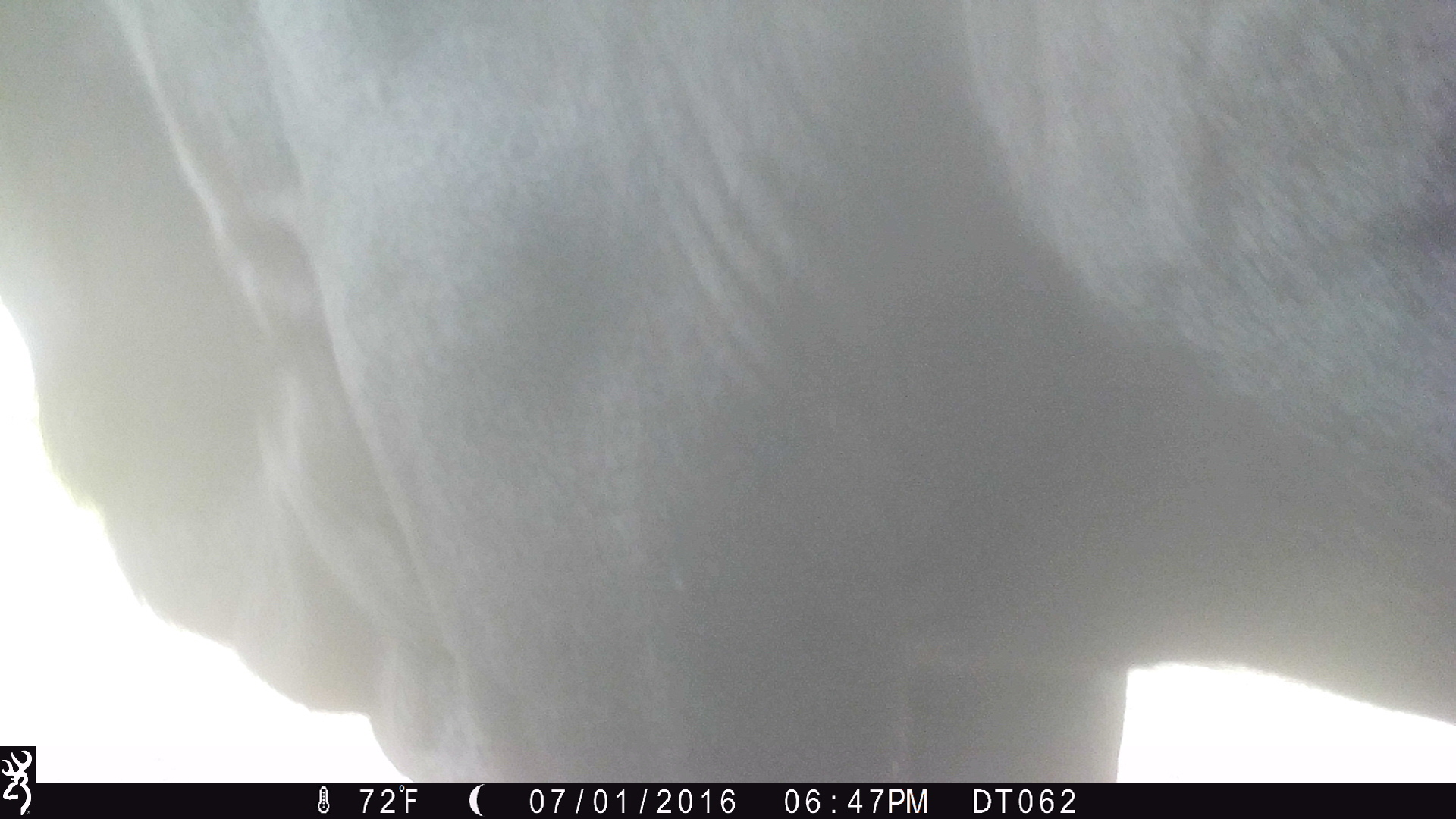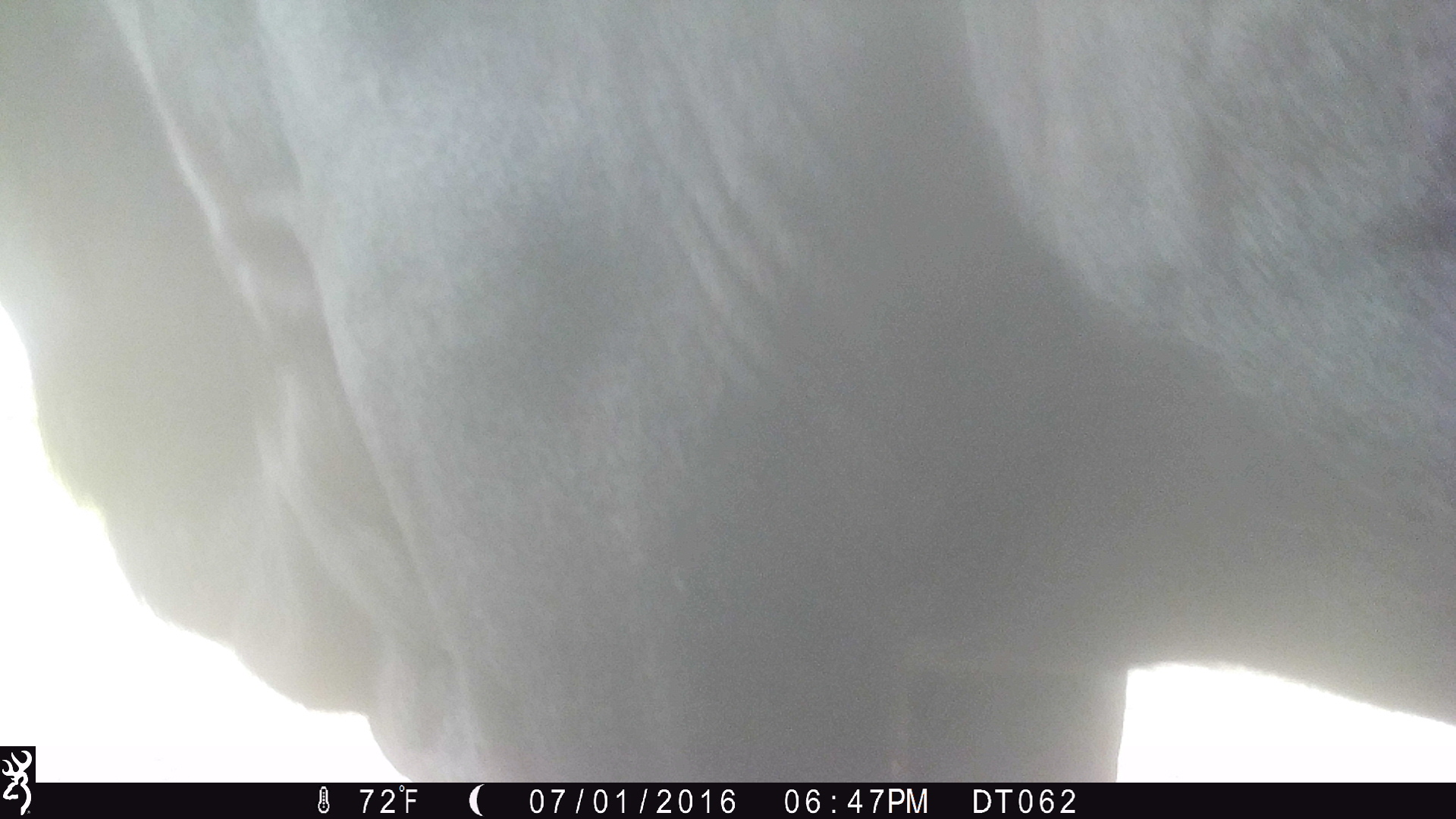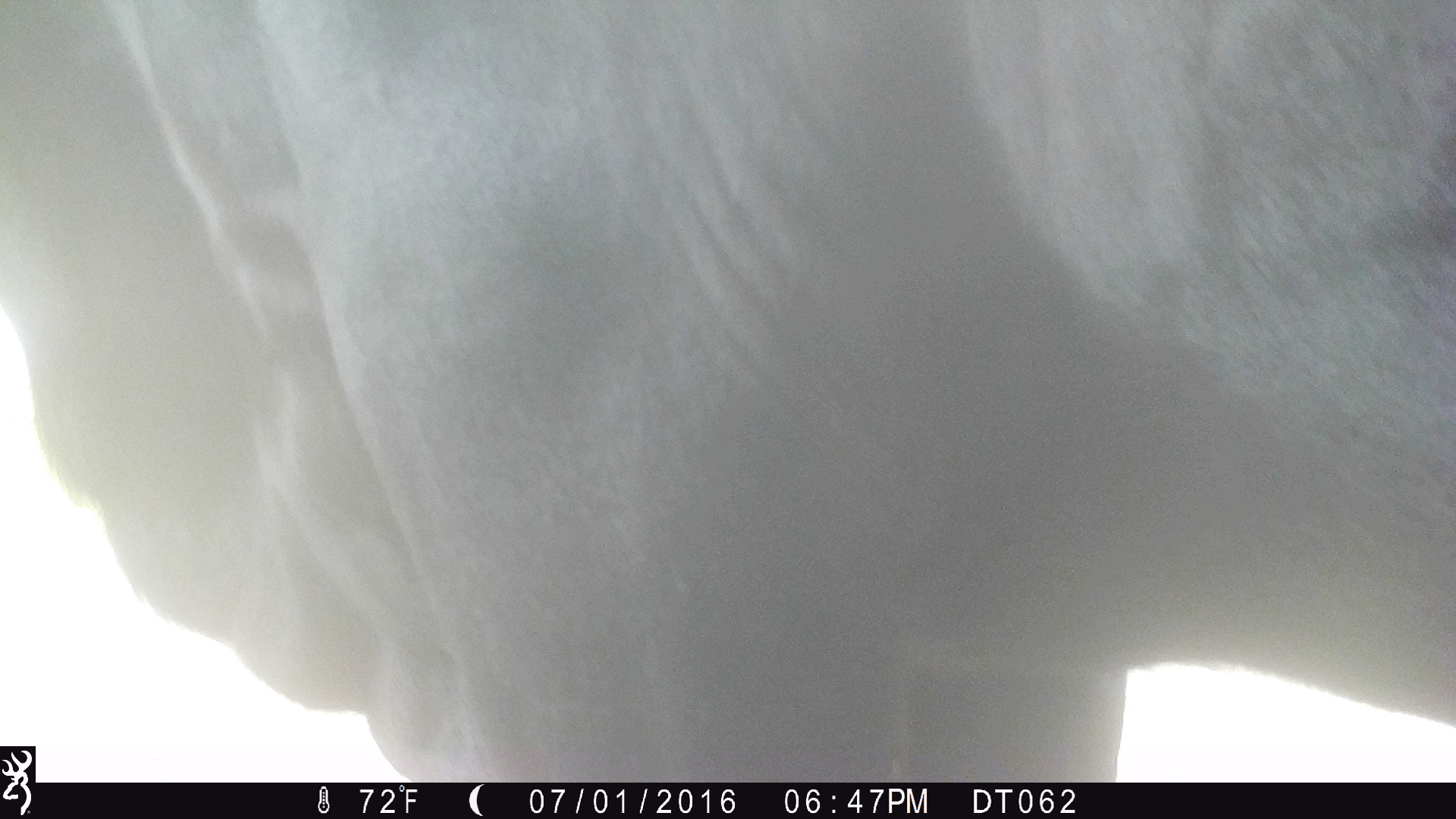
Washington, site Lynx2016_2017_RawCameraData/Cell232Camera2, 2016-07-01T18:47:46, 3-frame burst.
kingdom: Animalia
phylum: Chordata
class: Mammalia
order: Artiodactyla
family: Bovidae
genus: Bos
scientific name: Bos taurus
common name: domestic cattle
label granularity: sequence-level